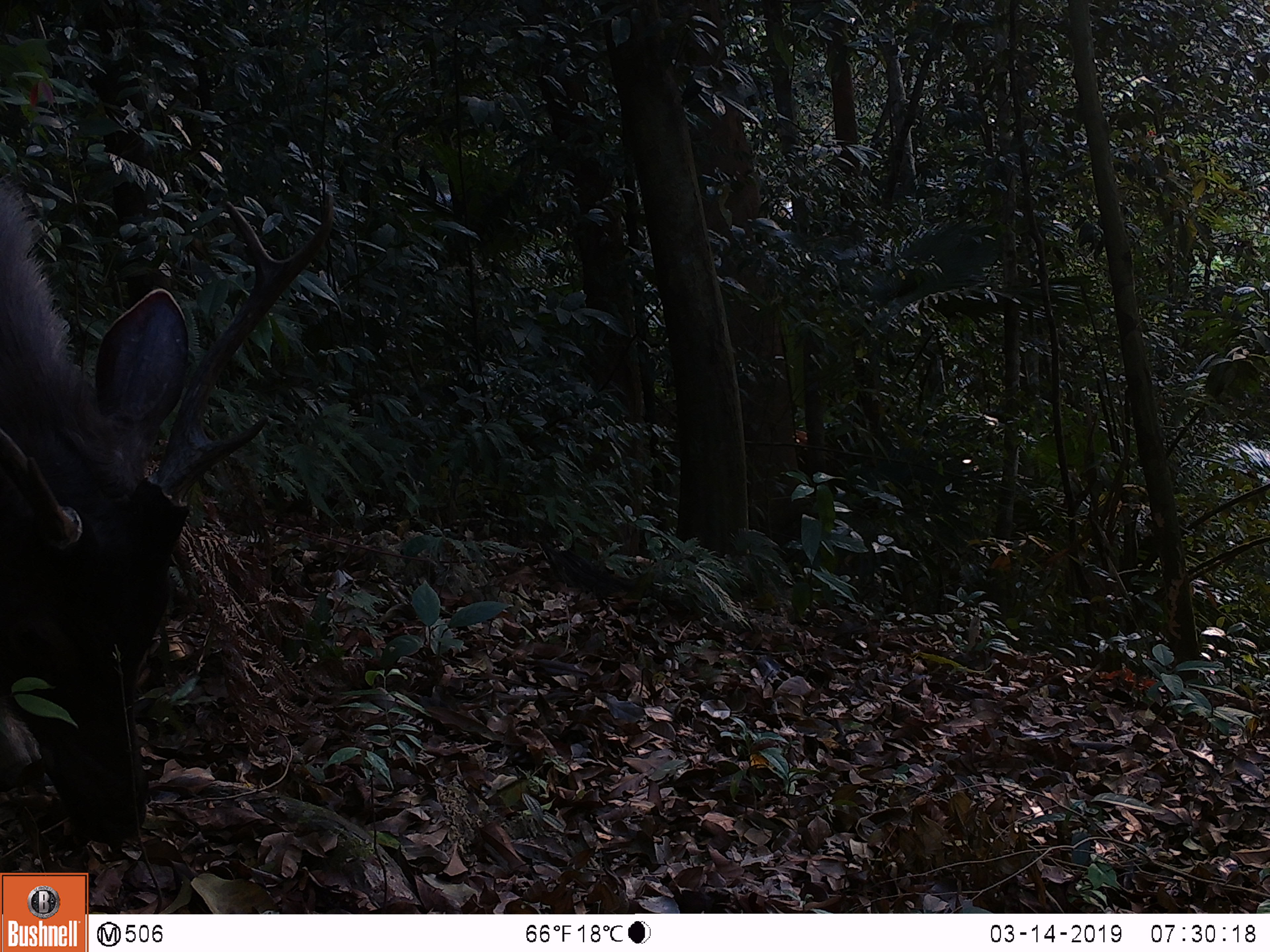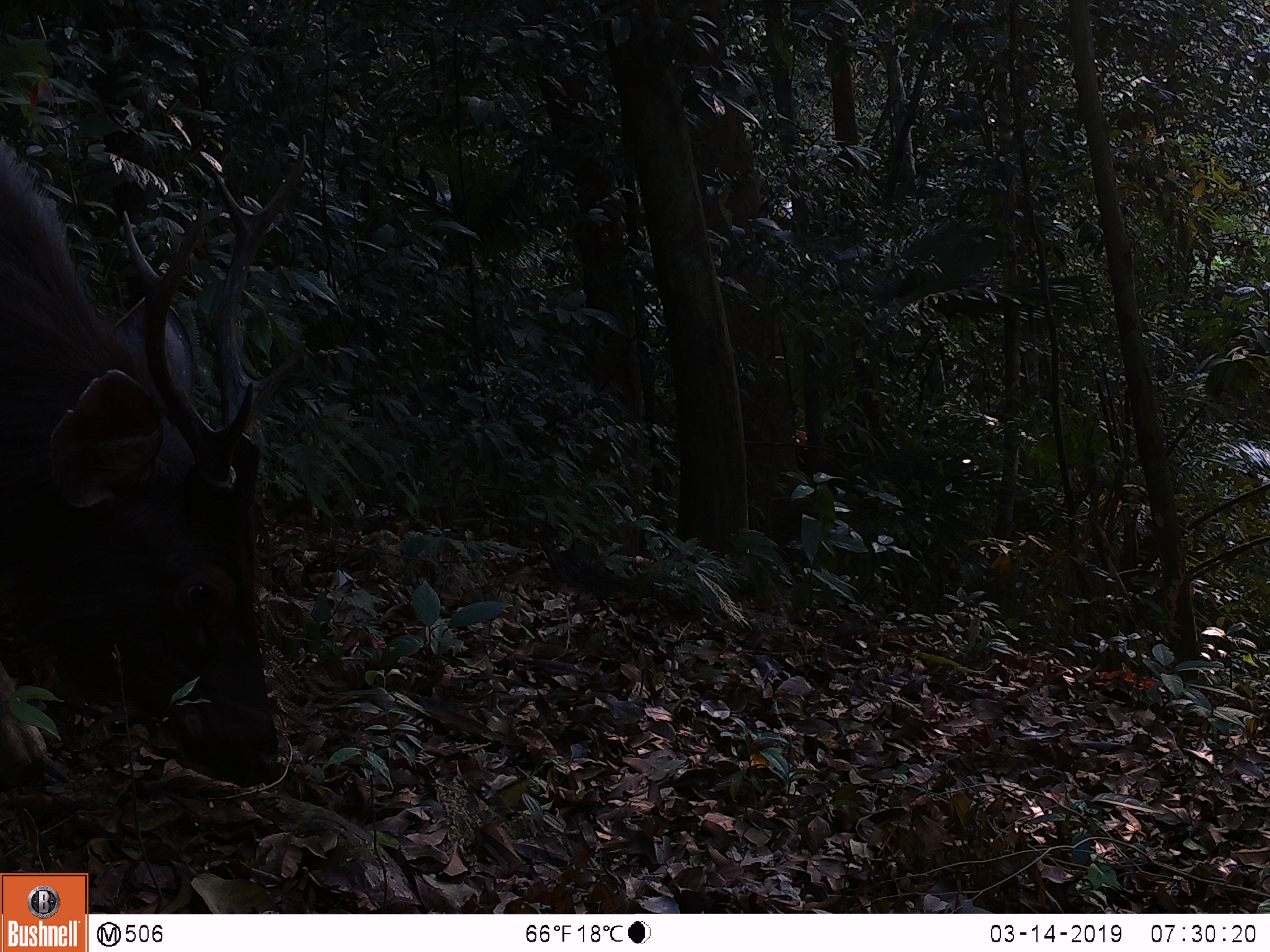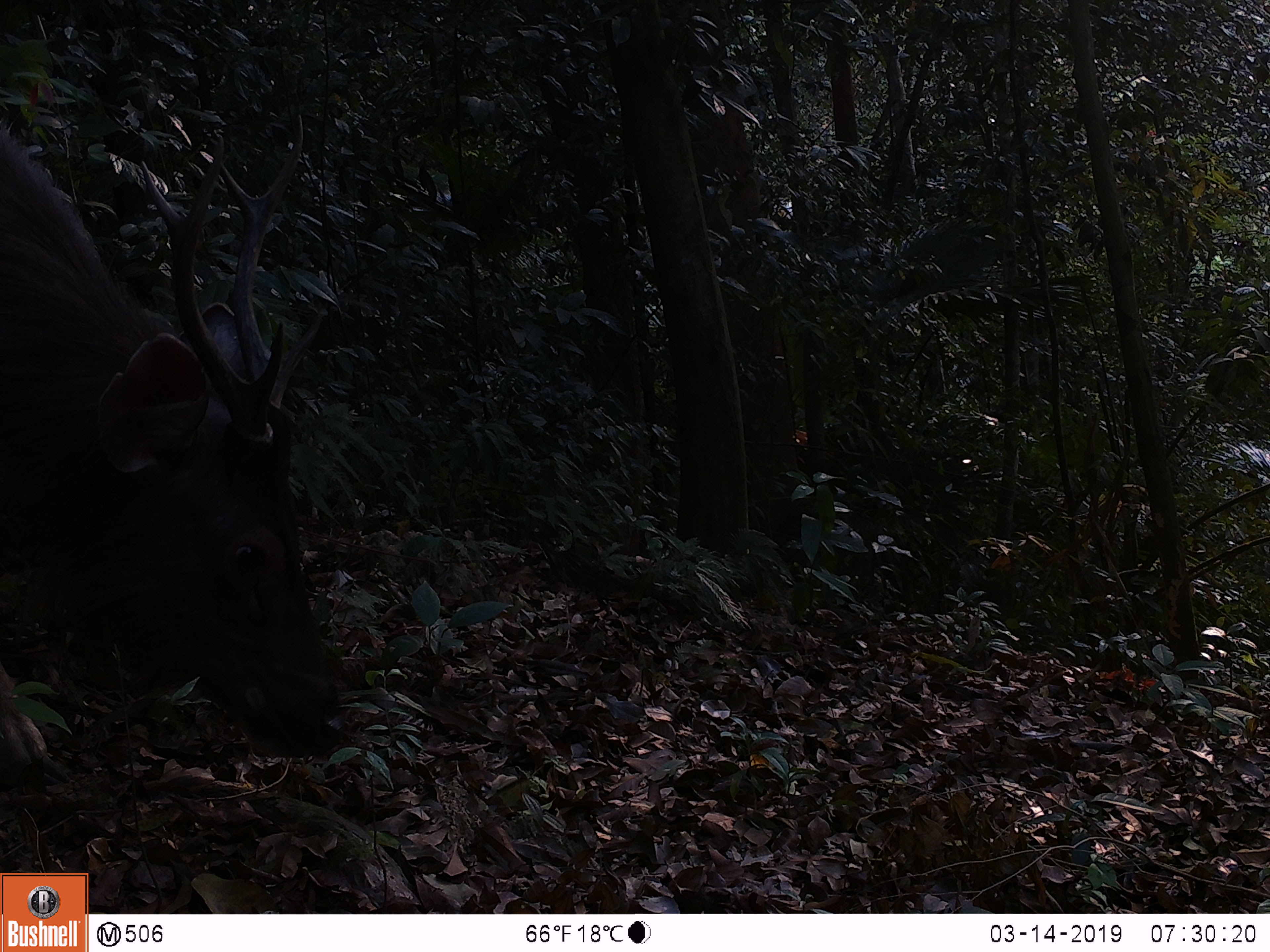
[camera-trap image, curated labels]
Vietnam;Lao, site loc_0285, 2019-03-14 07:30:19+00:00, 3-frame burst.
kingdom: Animalia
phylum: Chordata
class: Mammalia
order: Artiodactyla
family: Cervidae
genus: Rusa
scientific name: Rusa unicolor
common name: sambar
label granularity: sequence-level